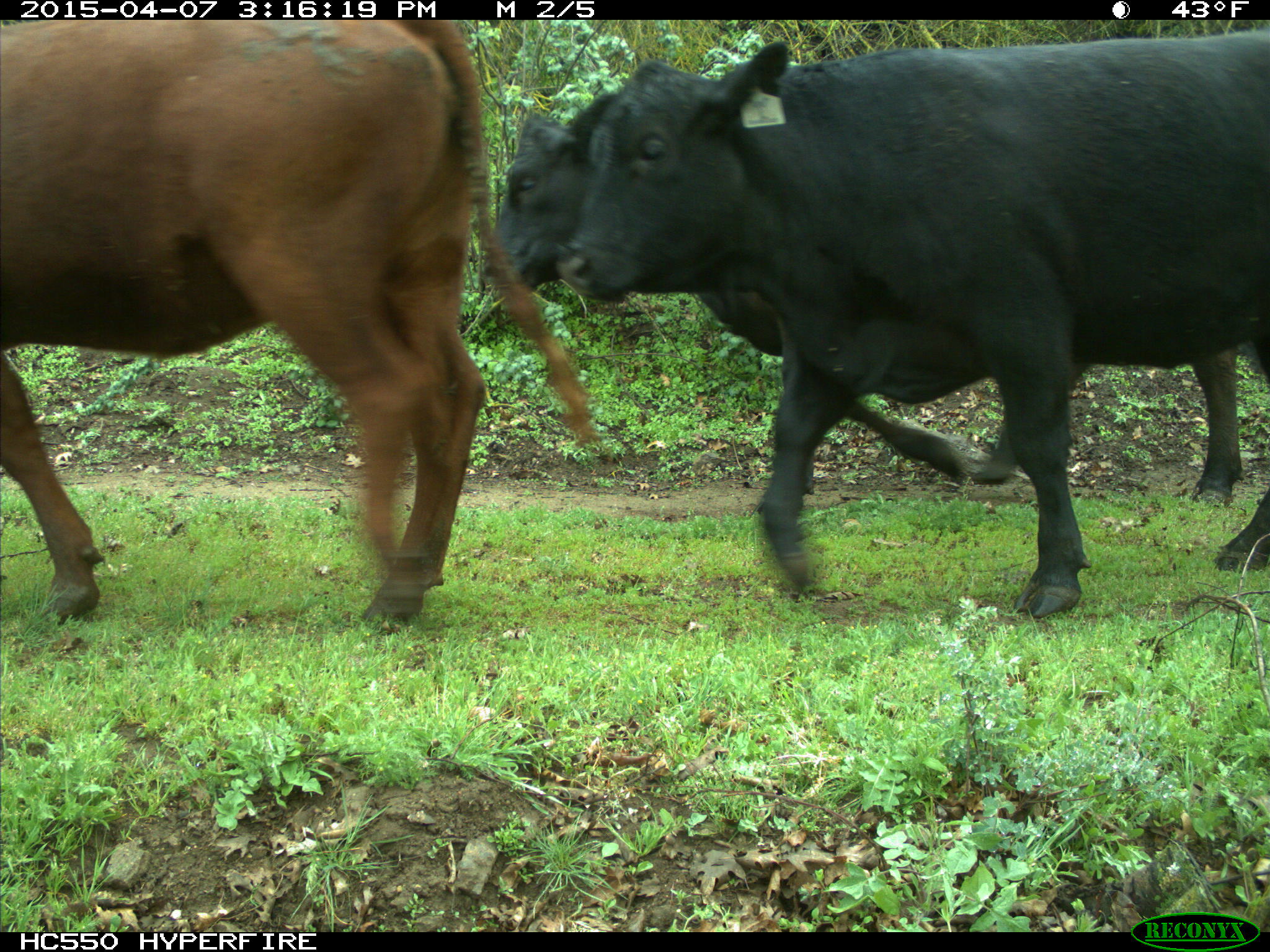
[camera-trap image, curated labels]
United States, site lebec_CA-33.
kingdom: Animalia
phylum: Chordata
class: Mammalia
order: Artiodactyla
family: Bovidae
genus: Bos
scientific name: Bos taurus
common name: domestic cow